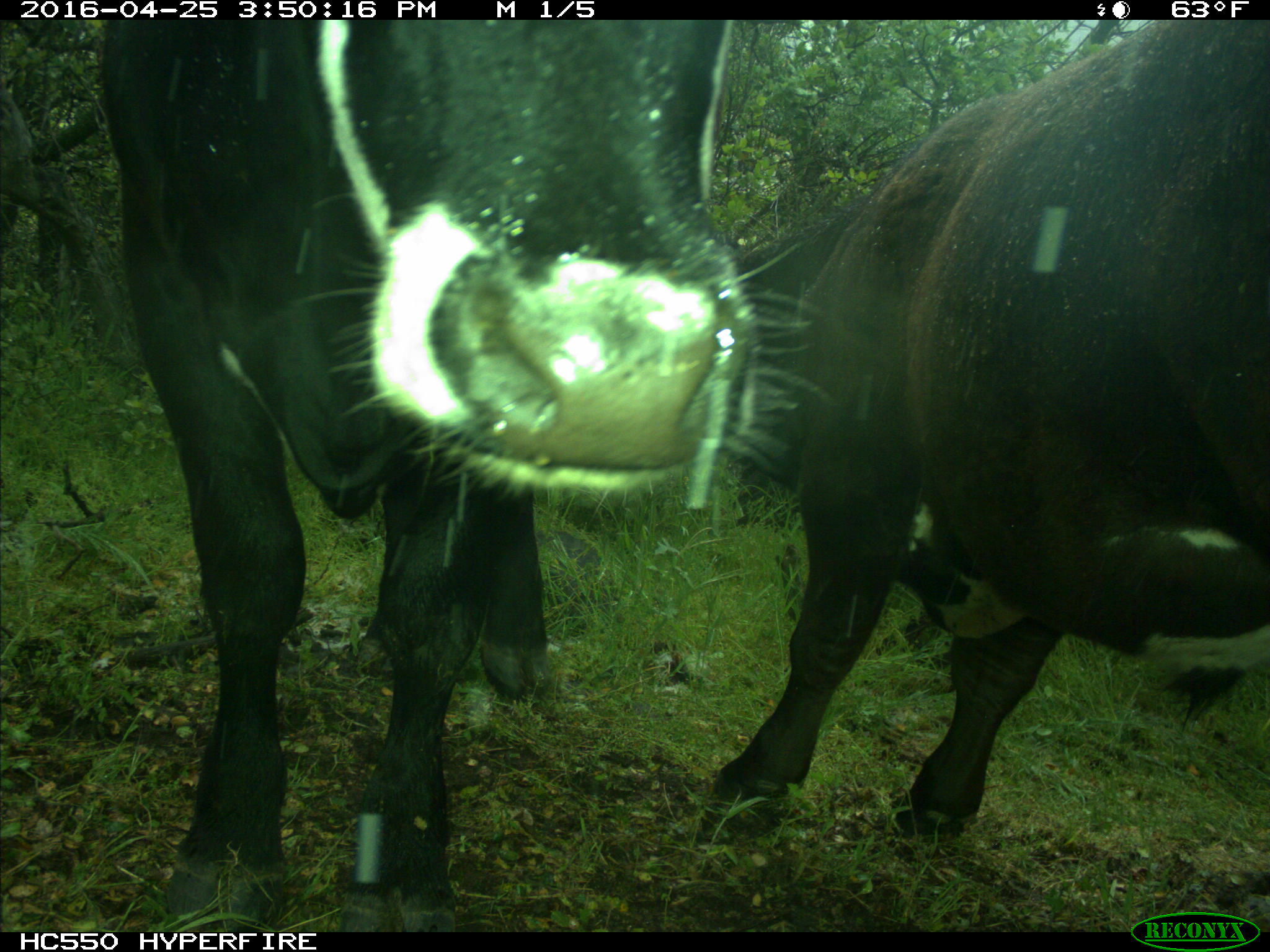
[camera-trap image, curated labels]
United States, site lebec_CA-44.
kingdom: Animalia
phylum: Chordata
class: Mammalia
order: Artiodactyla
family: Bovidae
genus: Bos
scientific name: Bos taurus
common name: domestic cow